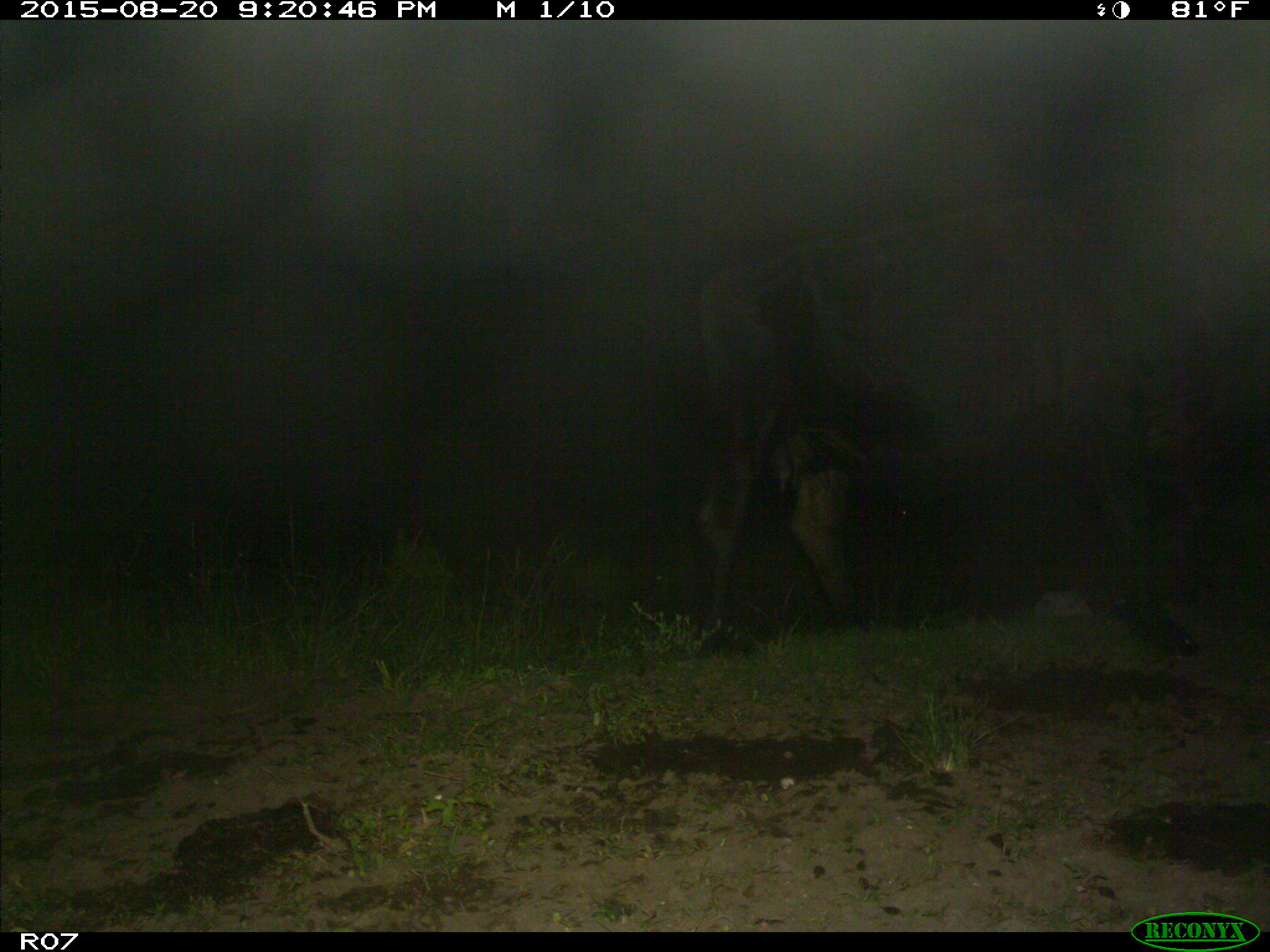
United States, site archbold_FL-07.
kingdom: Animalia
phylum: Chordata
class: Mammalia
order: Artiodactyla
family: Bovidae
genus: Bos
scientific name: Bos taurus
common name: domestic cow